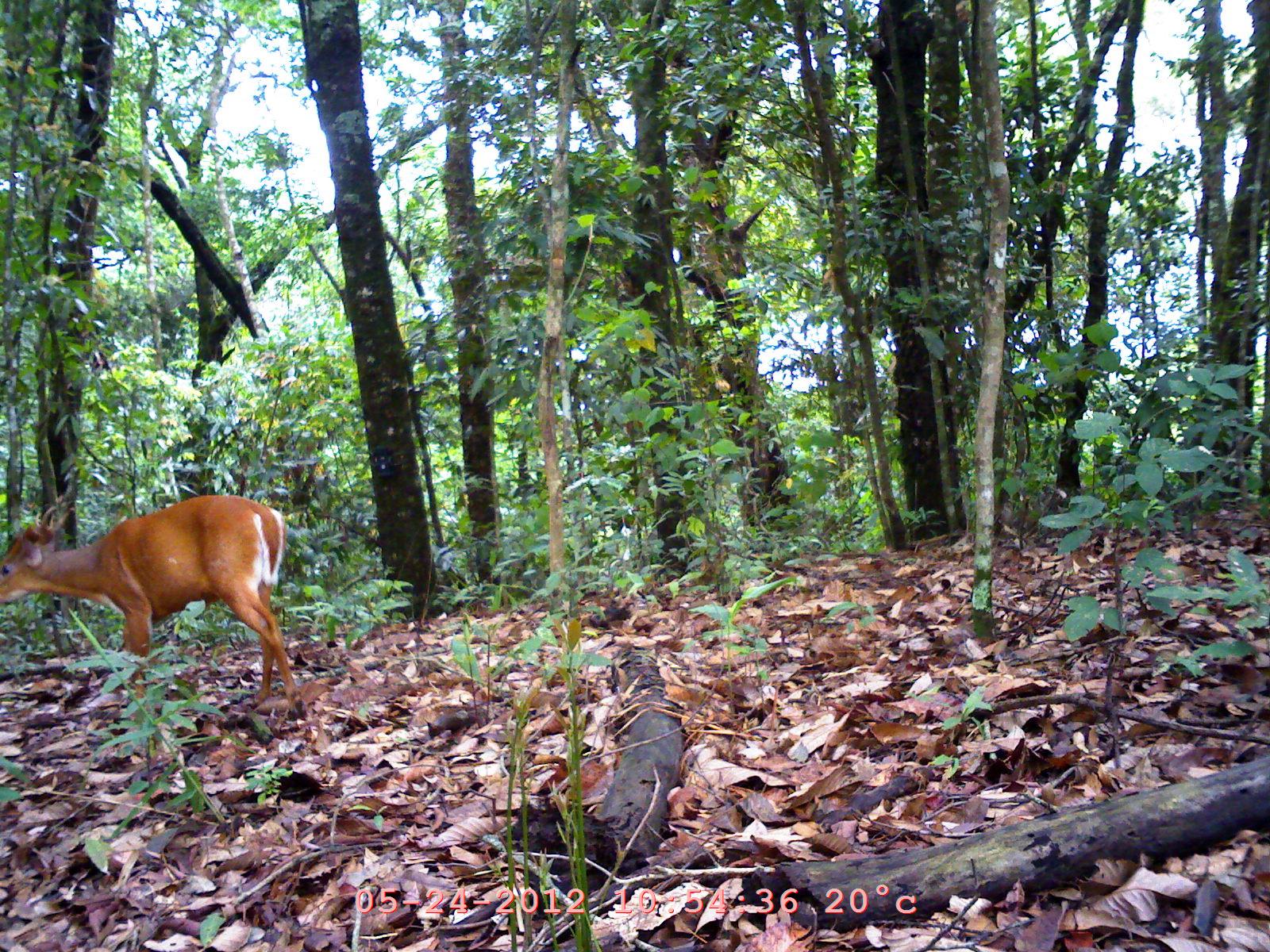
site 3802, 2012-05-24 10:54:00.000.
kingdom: Animalia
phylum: Chordata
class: Mammalia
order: Artiodactyla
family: Cervidae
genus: Muntiacus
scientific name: Muntiacus muntjak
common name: southern red muntjac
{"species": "Muntiacus muntjak (southern red muntjac)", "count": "1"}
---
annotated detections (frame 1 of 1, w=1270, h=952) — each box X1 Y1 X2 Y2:
muntiacus muntjak: 0 493 309 735